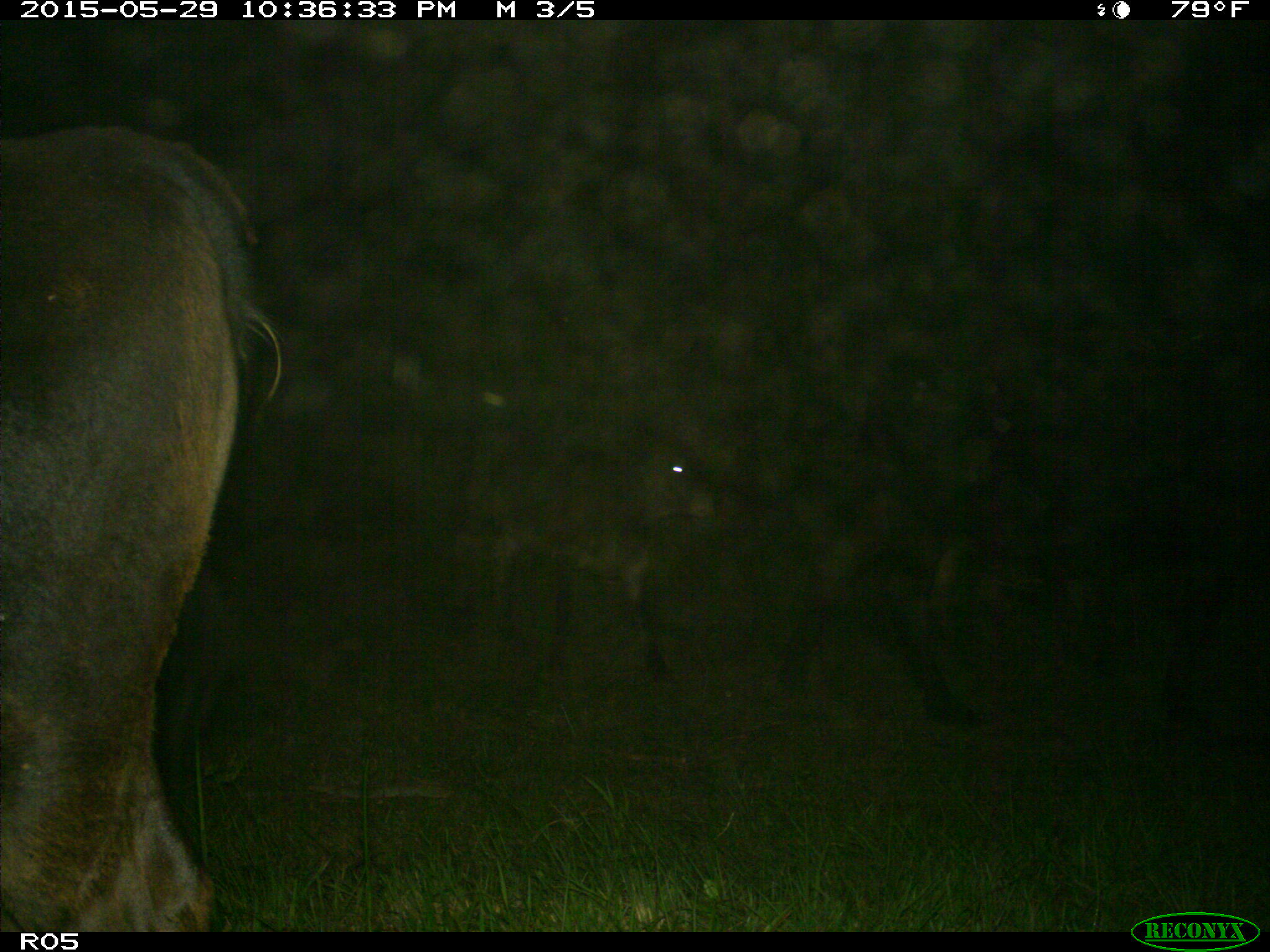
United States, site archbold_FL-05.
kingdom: Animalia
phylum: Chordata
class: Mammalia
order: Artiodactyla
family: Bovidae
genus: Bos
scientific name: Bos taurus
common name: domestic cow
Bos taurus (domestic cow).